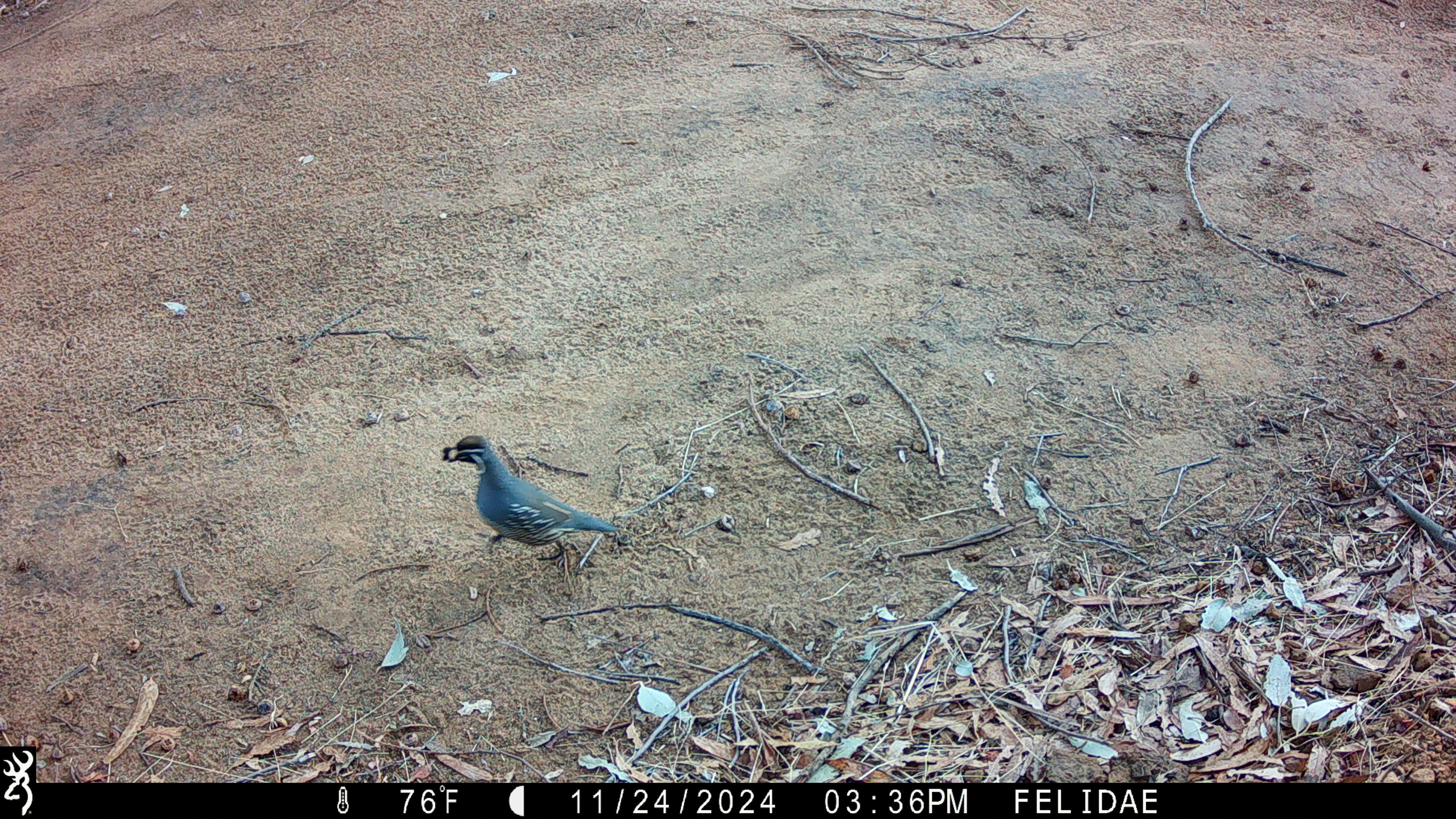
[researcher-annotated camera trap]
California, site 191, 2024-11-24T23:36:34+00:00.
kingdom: Animalia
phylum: Chordata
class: Aves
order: Galliformes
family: Odontophoridae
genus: Callipepla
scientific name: Callipepla californica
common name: california quail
California quail (Callipepla californica).